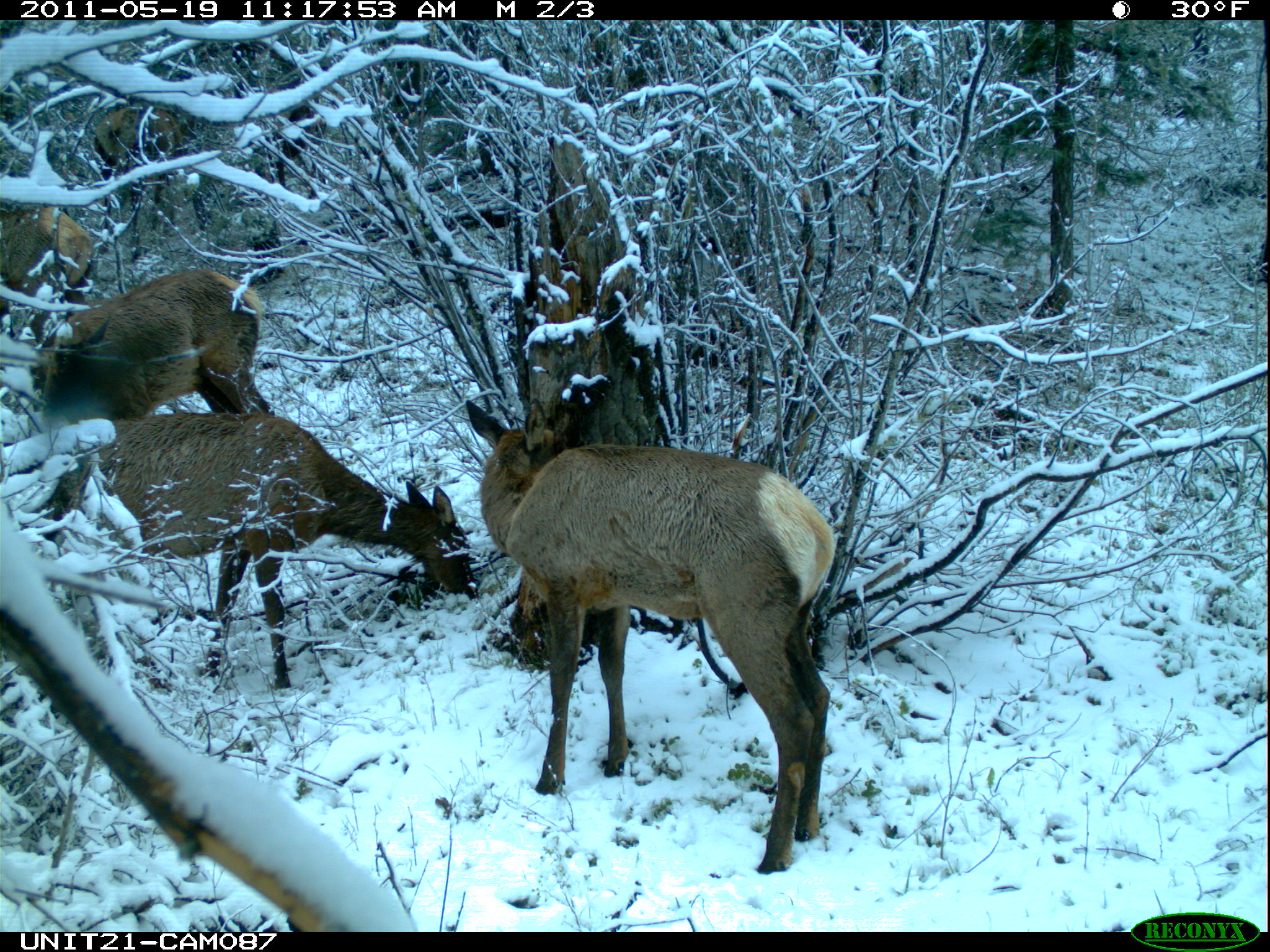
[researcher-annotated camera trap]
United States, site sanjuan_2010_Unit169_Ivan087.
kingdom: Animalia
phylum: Chordata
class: Mammalia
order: Artiodactyla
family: Cervidae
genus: Cervus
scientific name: Cervus elaphus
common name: red deer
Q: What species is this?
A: Cervus elaphus (red deer).